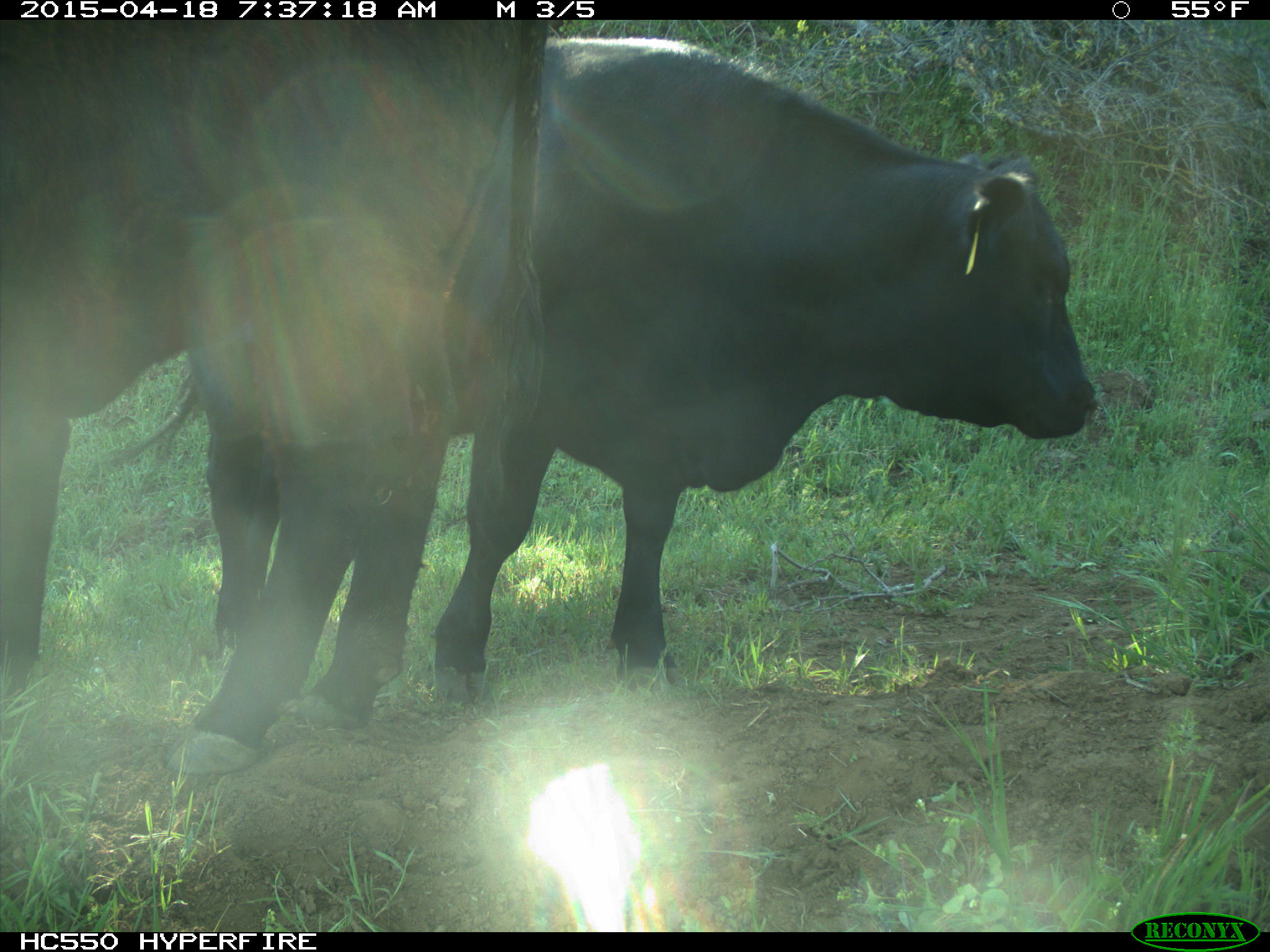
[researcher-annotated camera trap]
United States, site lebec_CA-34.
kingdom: Animalia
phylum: Chordata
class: Mammalia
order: Artiodactyla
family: Bovidae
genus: Bos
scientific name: Bos taurus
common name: domestic cow